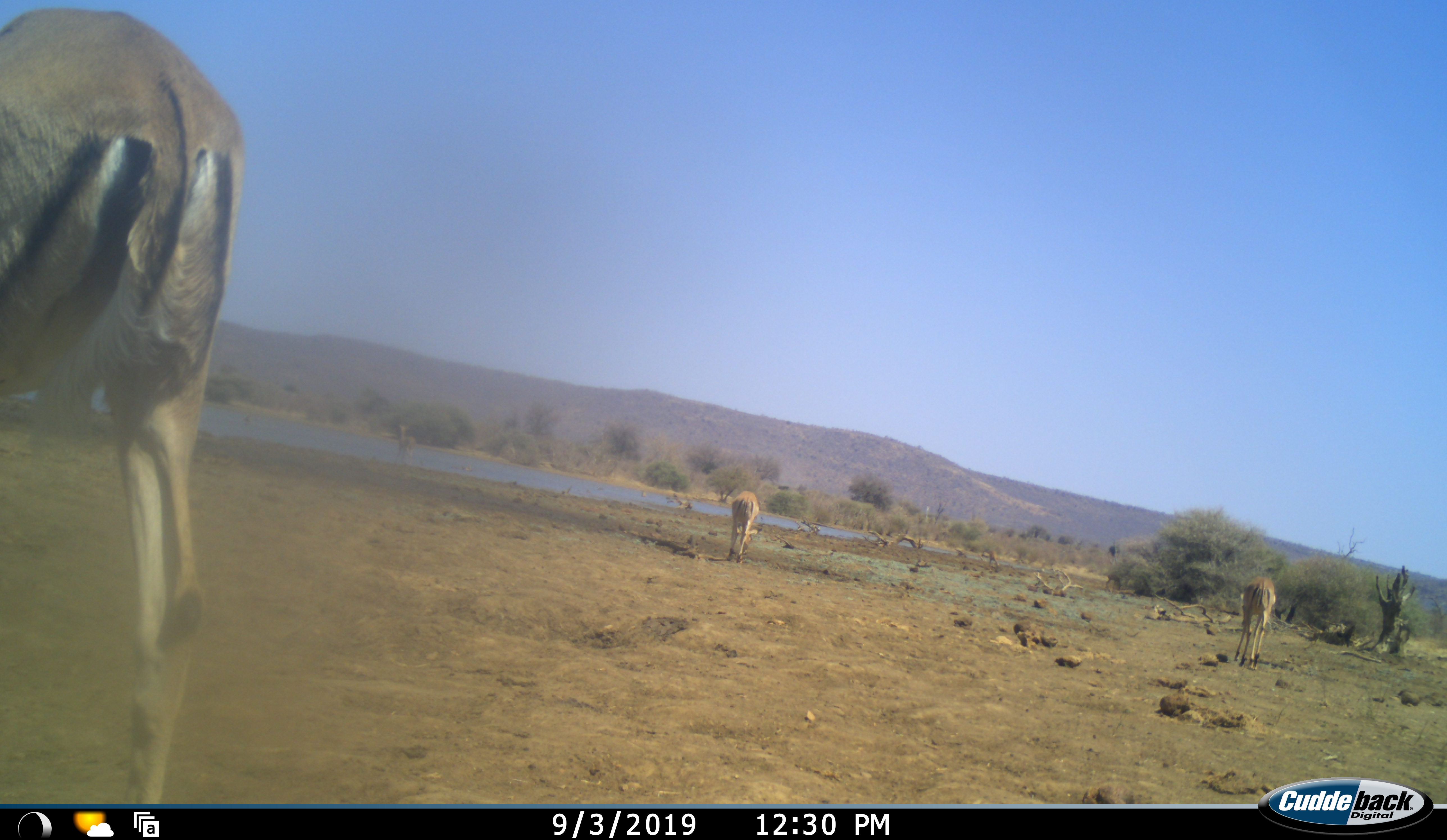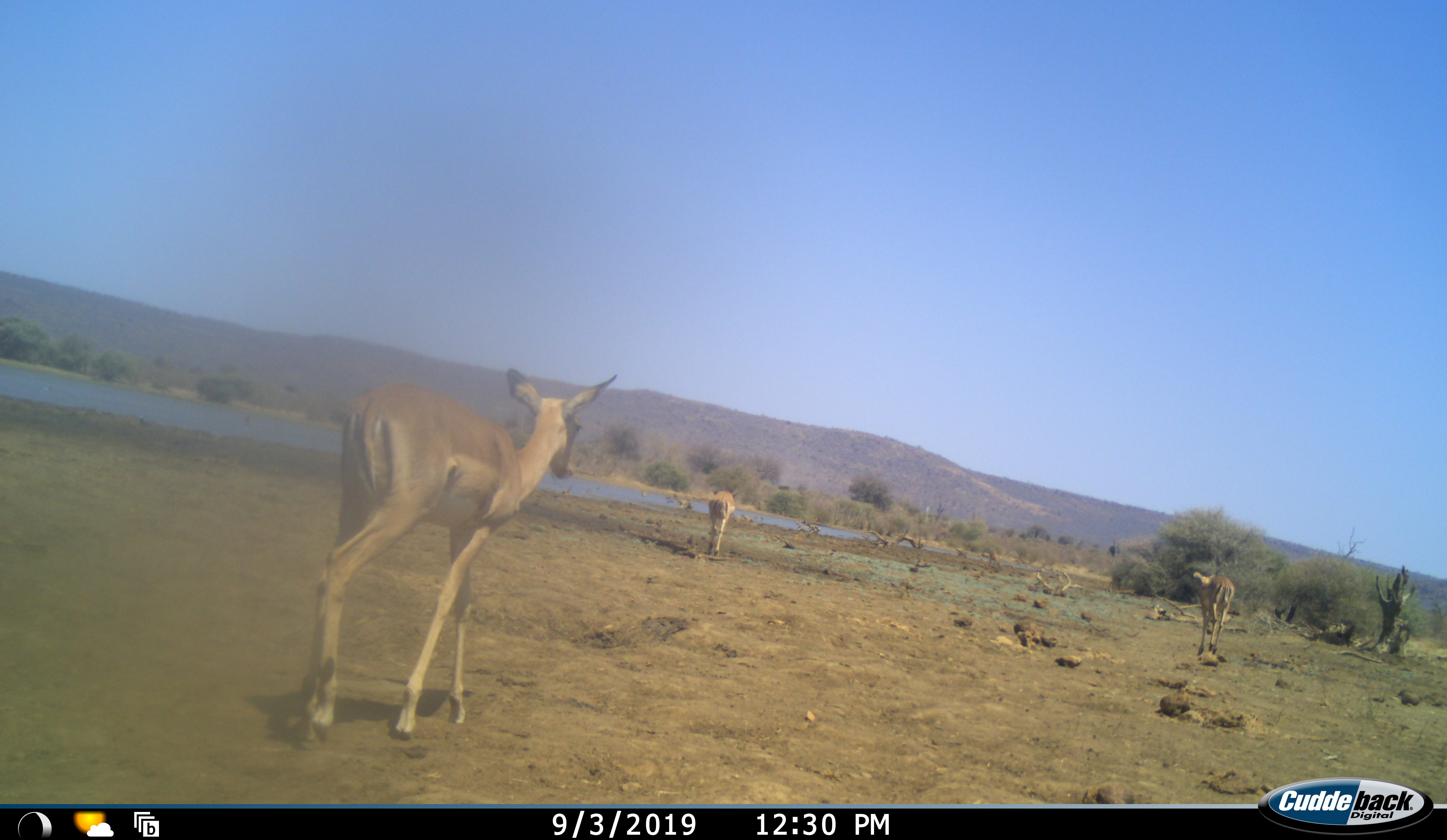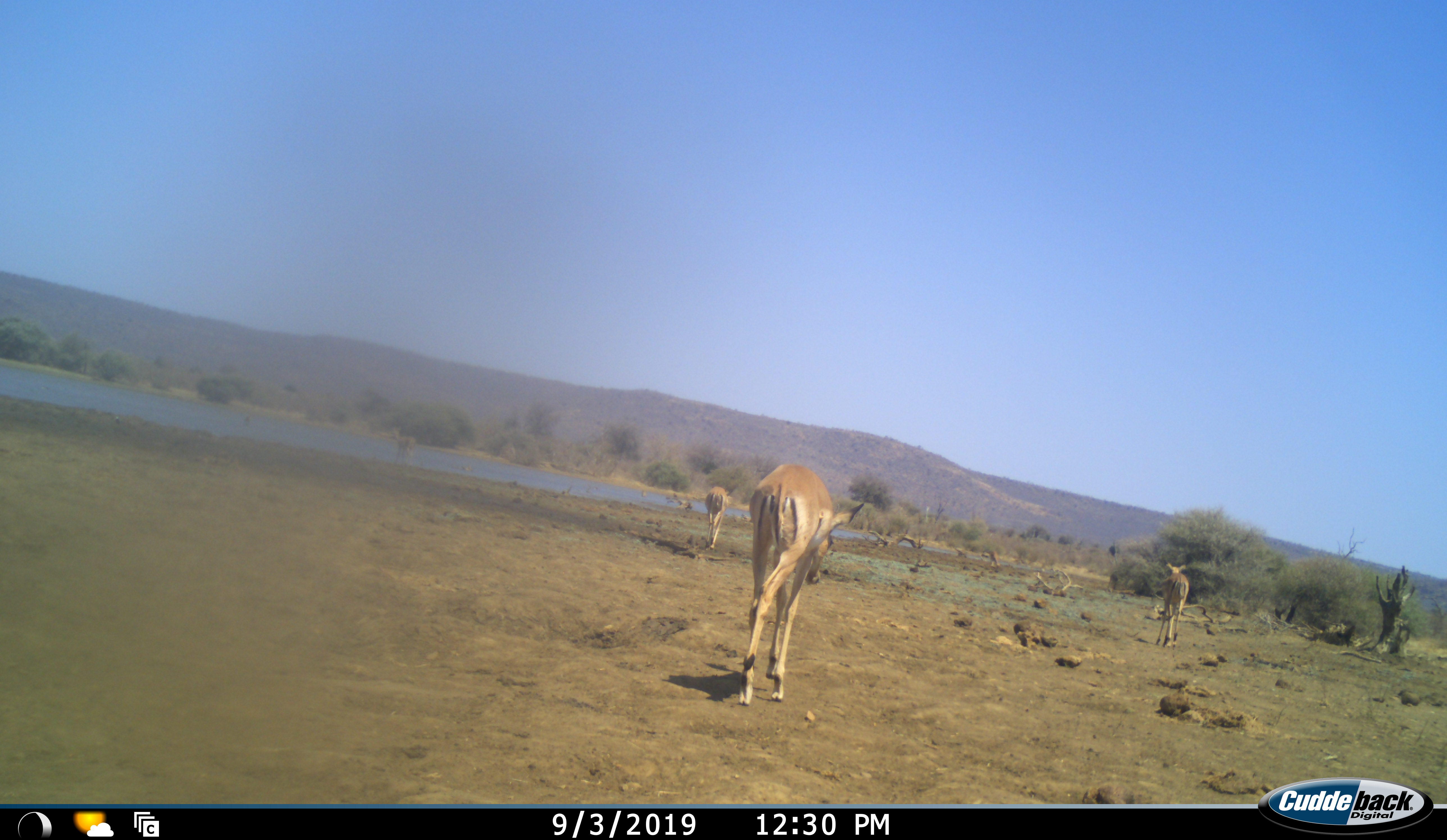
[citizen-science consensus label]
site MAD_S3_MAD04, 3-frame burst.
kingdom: Animalia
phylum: Chordata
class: Mammalia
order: Artiodactyla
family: Bovidae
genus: Aepyceros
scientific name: Aepyceros melampus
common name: impala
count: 3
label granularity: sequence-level